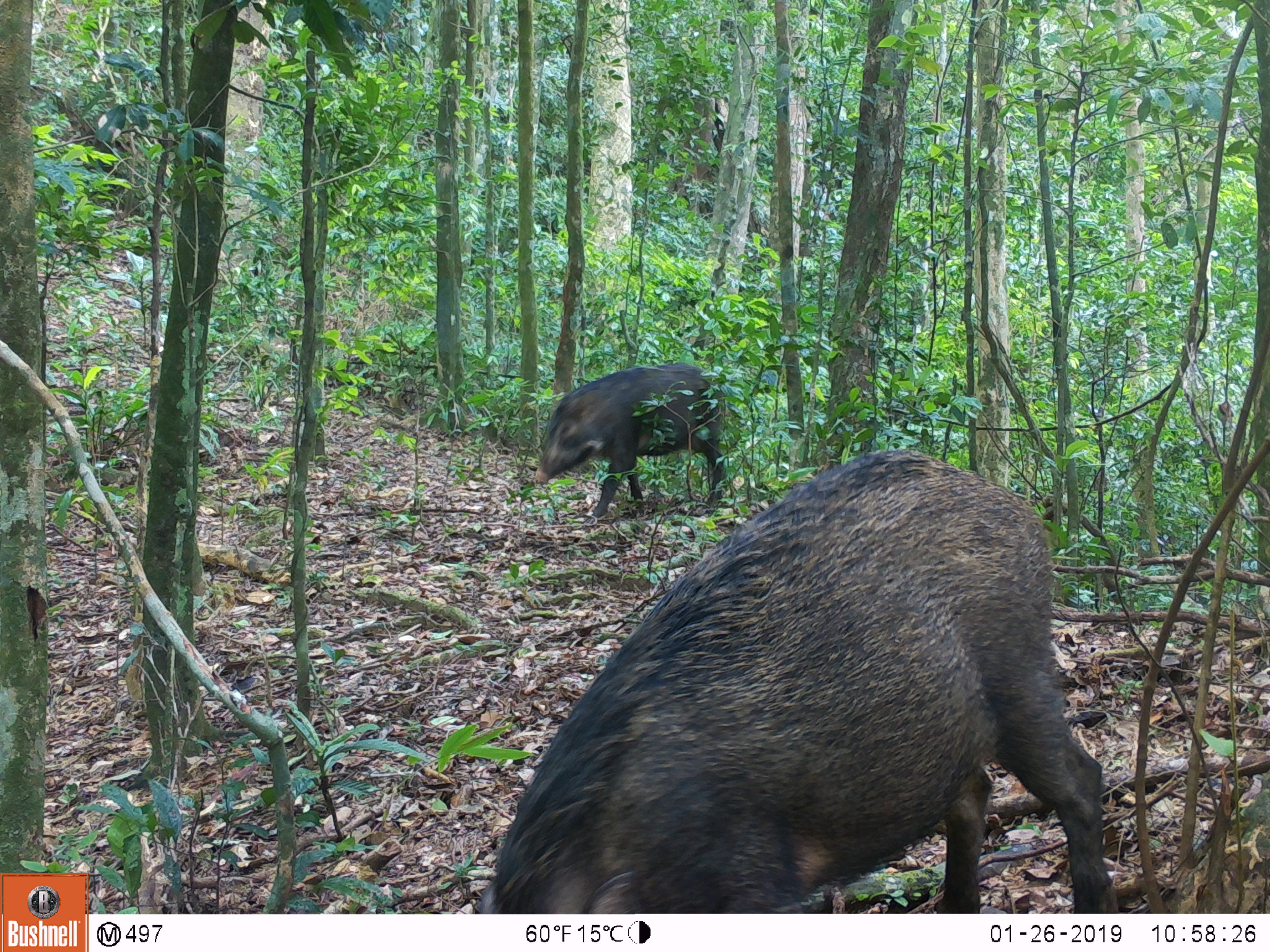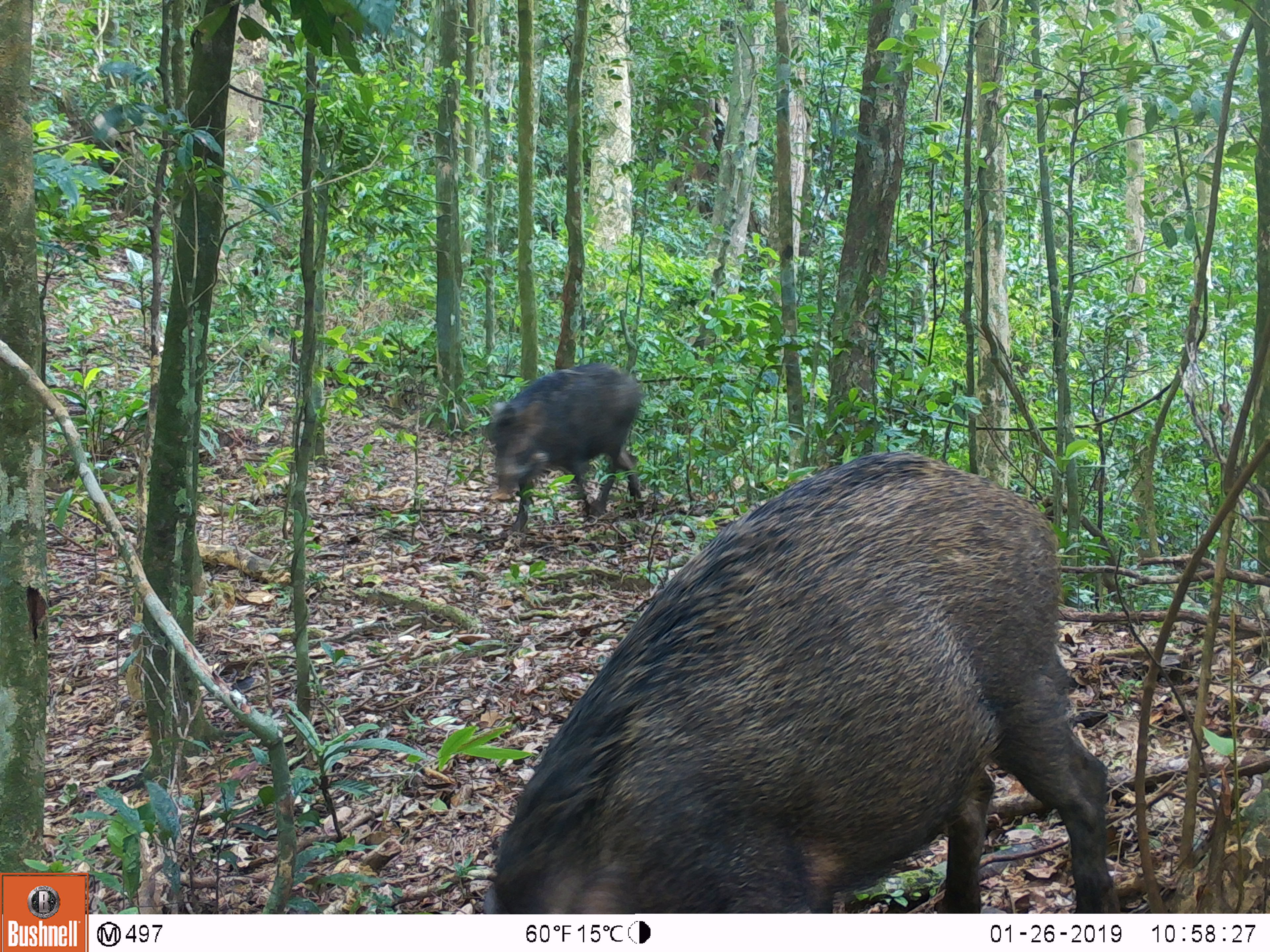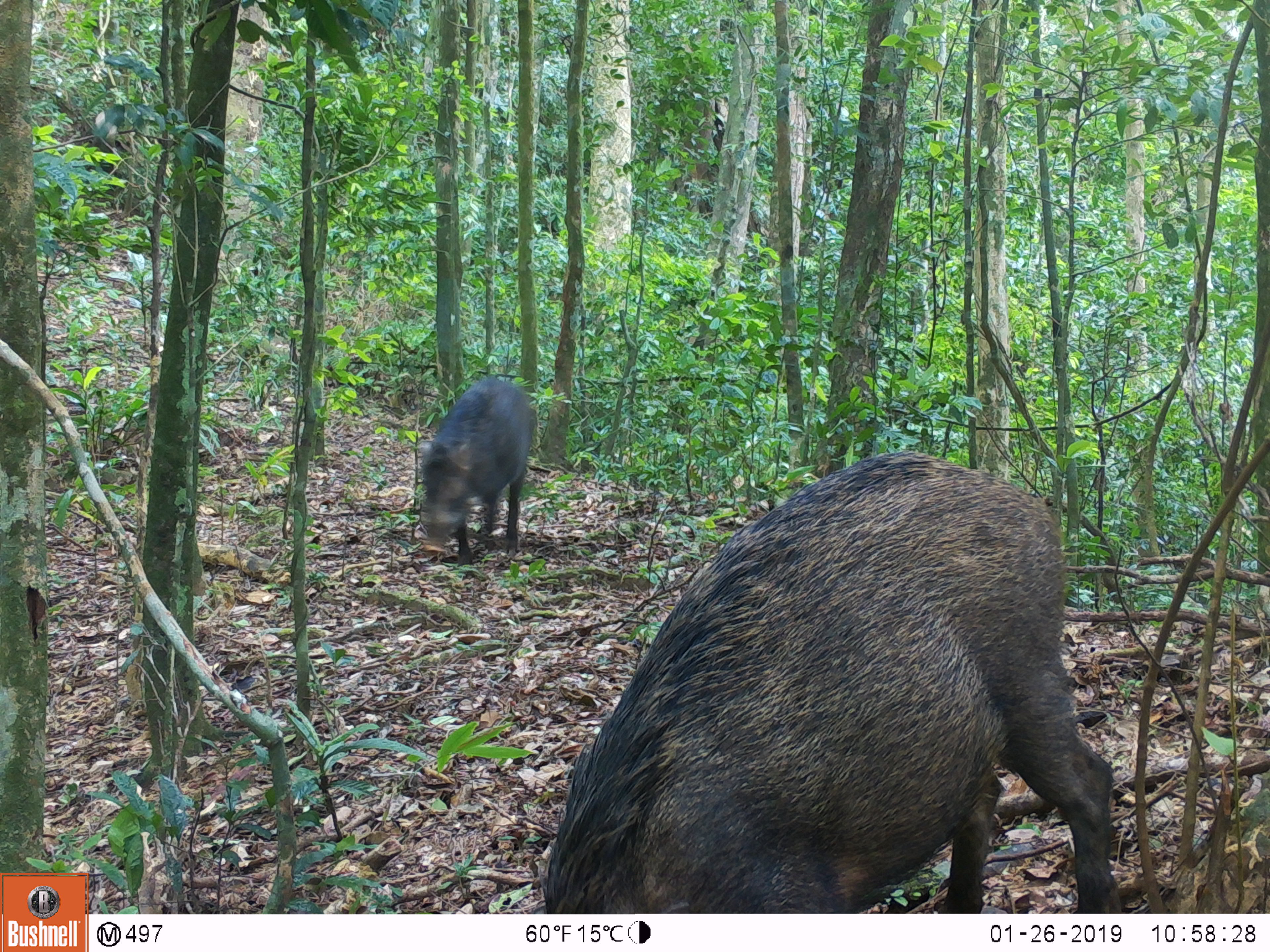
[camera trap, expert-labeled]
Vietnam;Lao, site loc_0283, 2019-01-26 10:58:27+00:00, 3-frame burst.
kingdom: Animalia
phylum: Chordata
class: Mammalia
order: Artiodactyla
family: Suidae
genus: Sus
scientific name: Sus scrofa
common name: eurasian wild pig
Eurasian wild pig (Sus scrofa). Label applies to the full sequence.